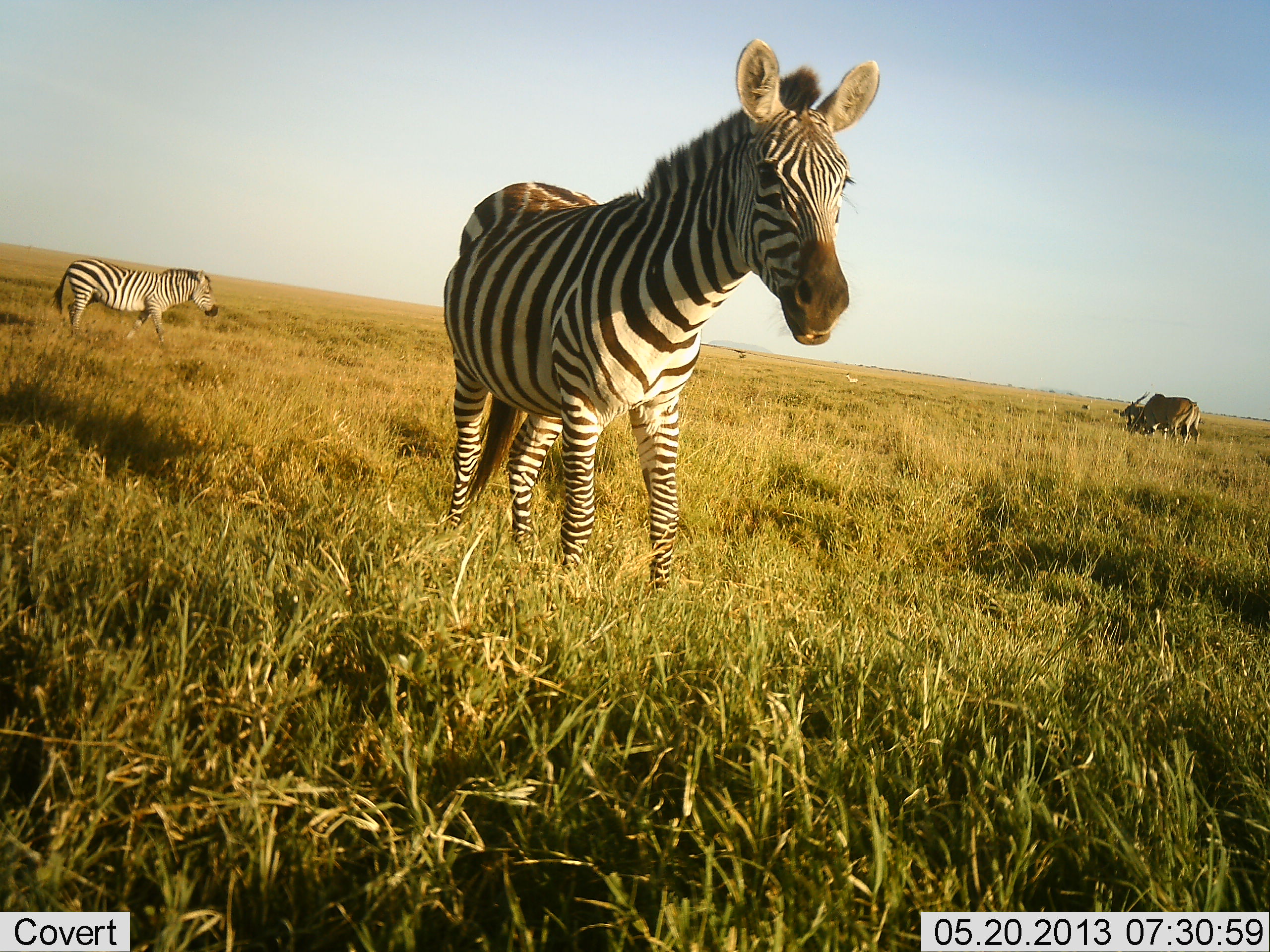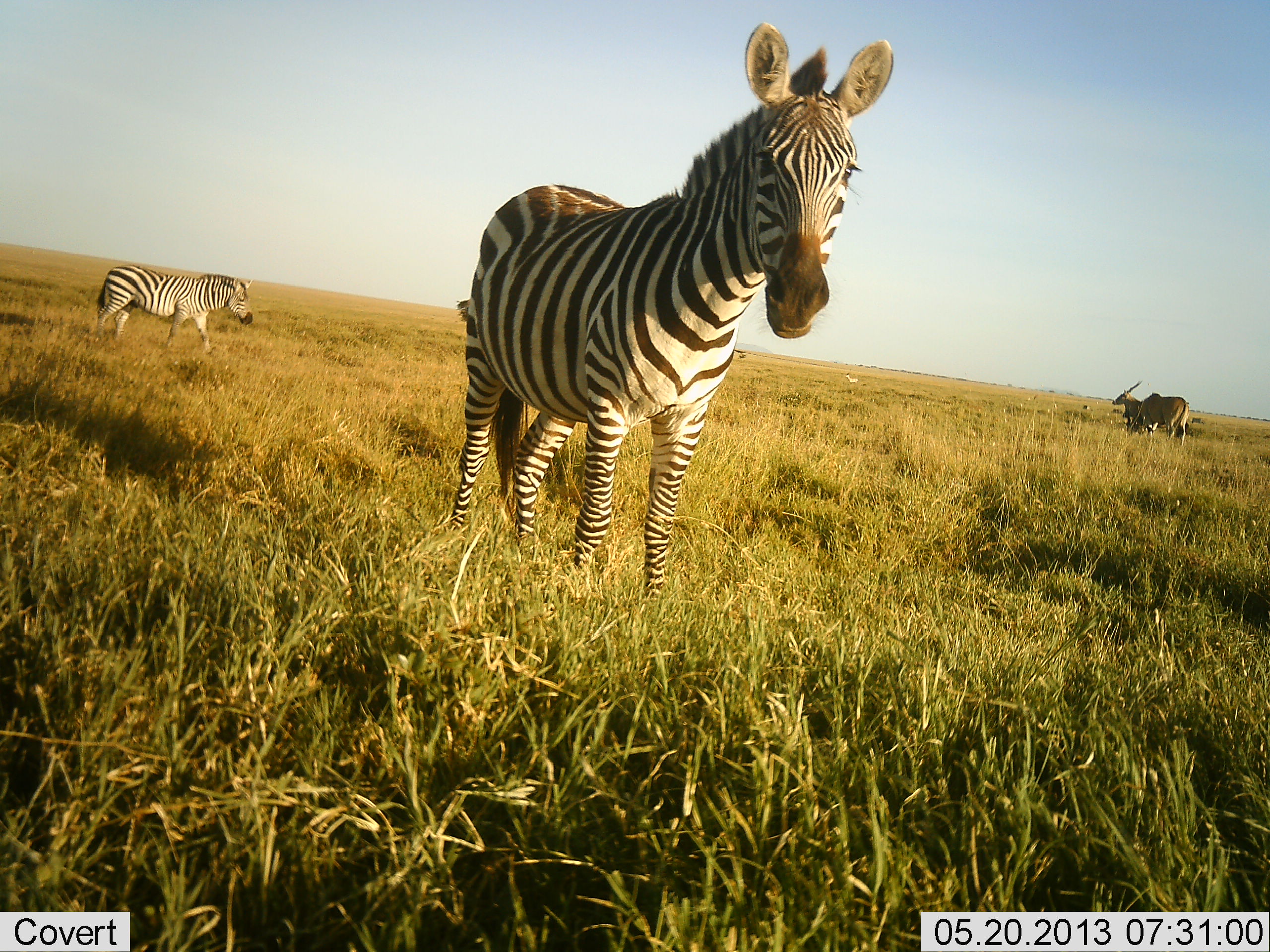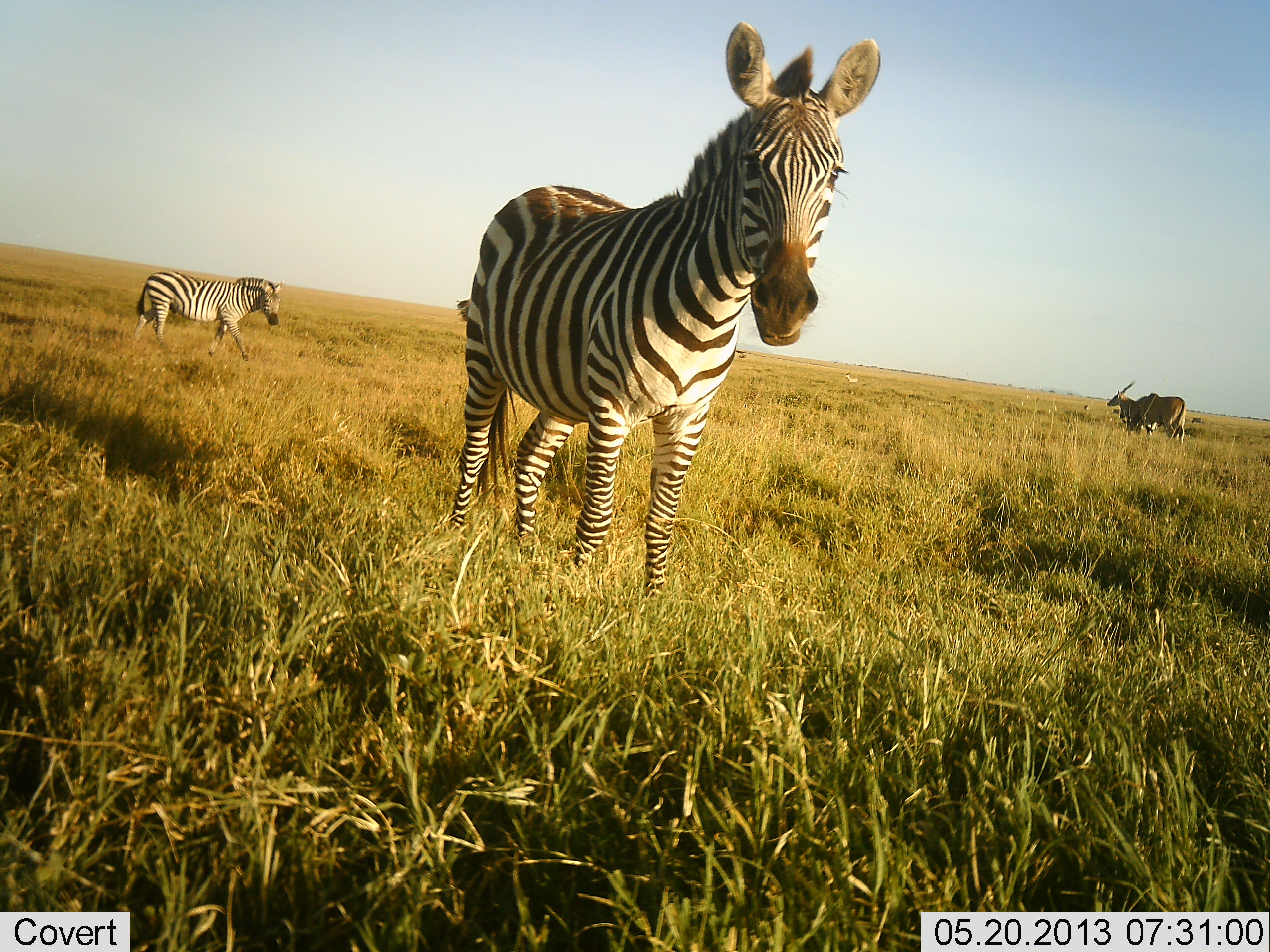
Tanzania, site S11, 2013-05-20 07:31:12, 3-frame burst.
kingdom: Animalia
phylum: Chordata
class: Mammalia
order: Artiodactyla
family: Bovidae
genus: Tragelaphus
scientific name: Tragelaphus oryx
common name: eland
Eland (Tragelaphus oryx), count 2. Behavior (volunteer vote fractions): standing 95%, resting 0%, moving 0%, interacting 0%. Young present (vote fraction): 0%. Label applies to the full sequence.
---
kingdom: Animalia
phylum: Chordata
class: Mammalia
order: Perissodactyla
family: Equidae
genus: Equus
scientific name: Equus quagga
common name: plains zebra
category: zebra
Zebra (plains zebra) (Equus quagga), count 2. Behavior (volunteer vote fractions): standing 86%, resting 0%, moving 57%, interacting 3%. Young present (vote fraction): 0%. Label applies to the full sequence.